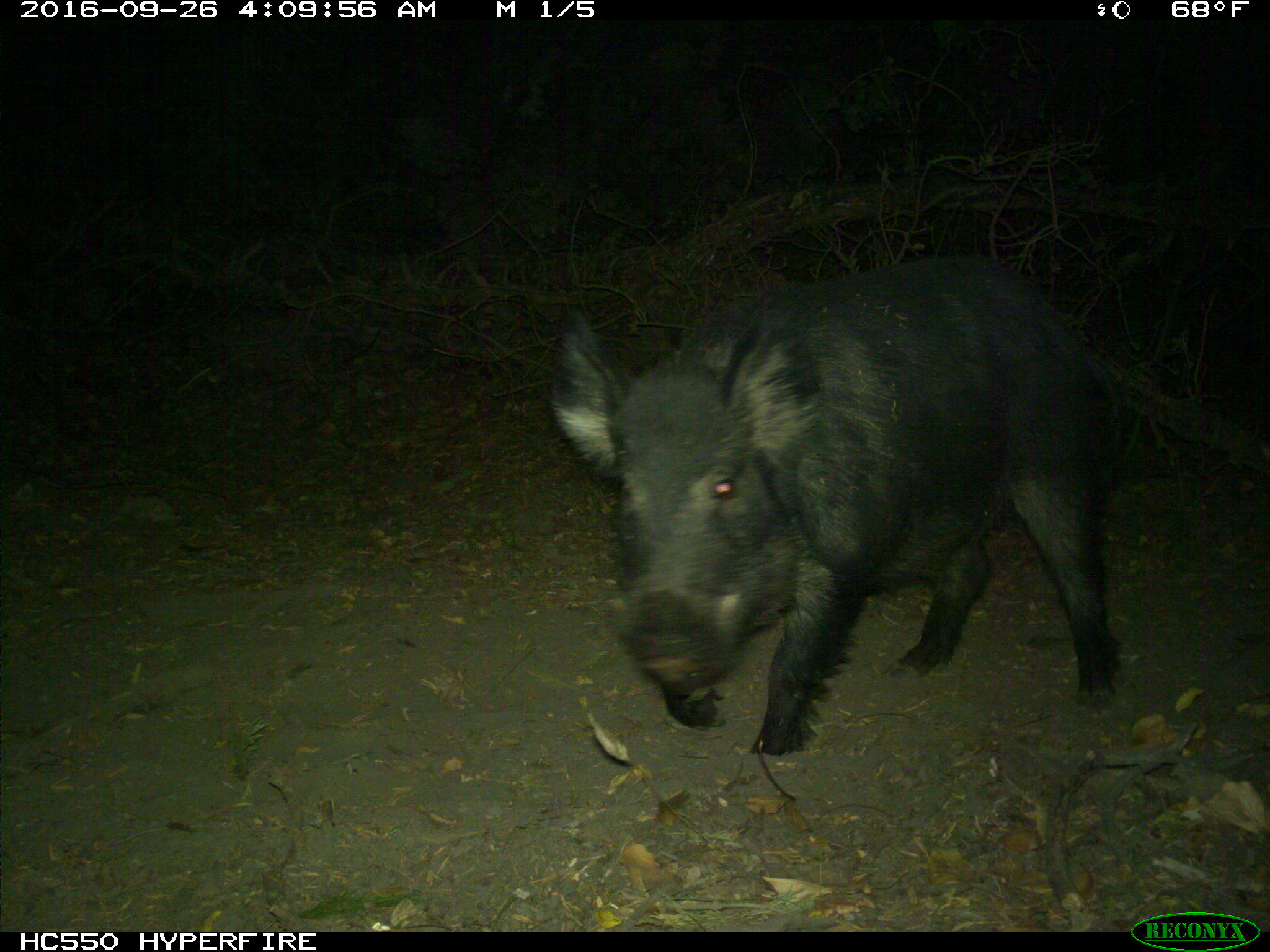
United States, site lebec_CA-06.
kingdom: Animalia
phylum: Chordata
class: Mammalia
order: Artiodactyla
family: Suidae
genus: Sus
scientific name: Sus scrofa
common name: wild boar